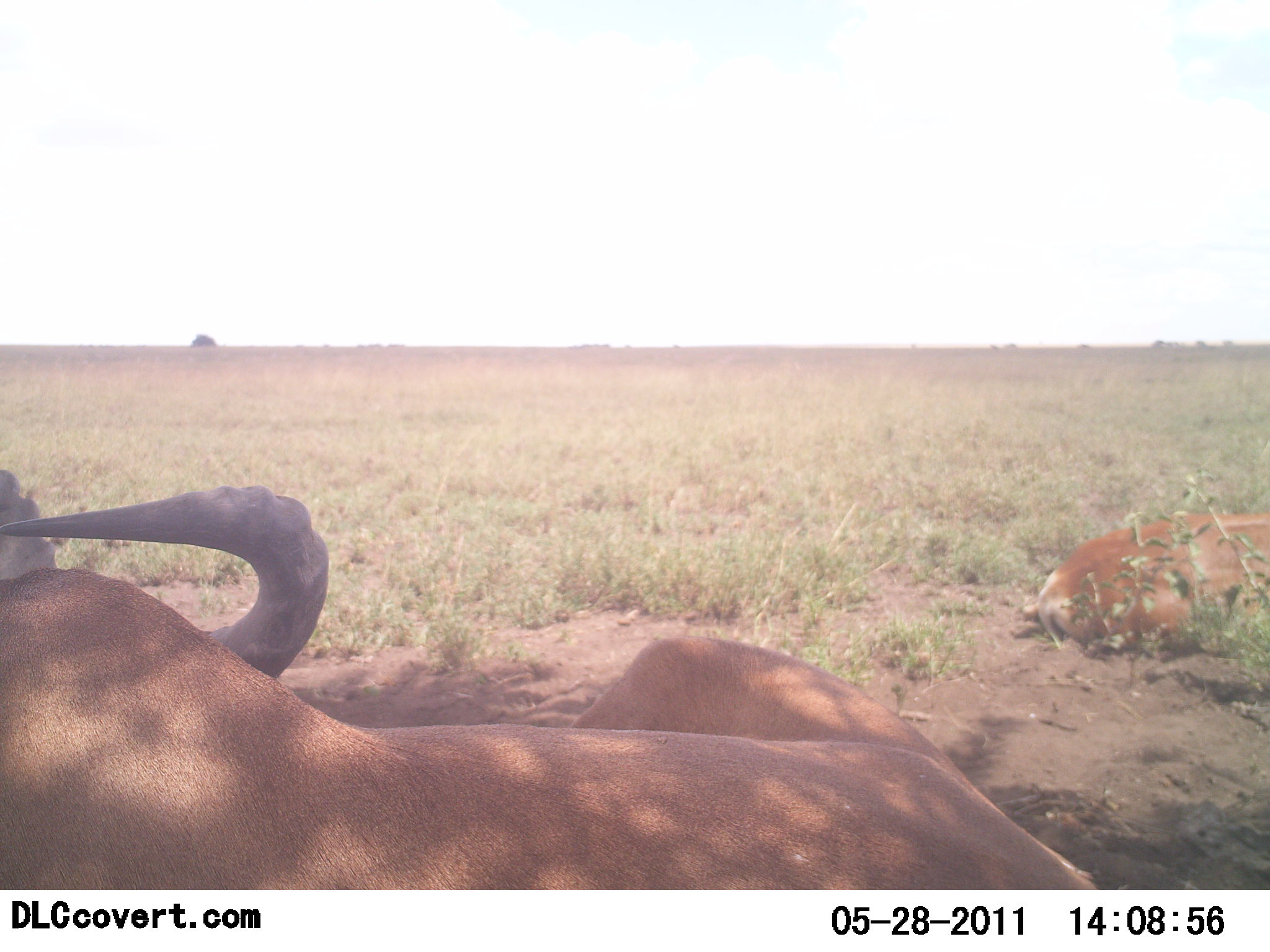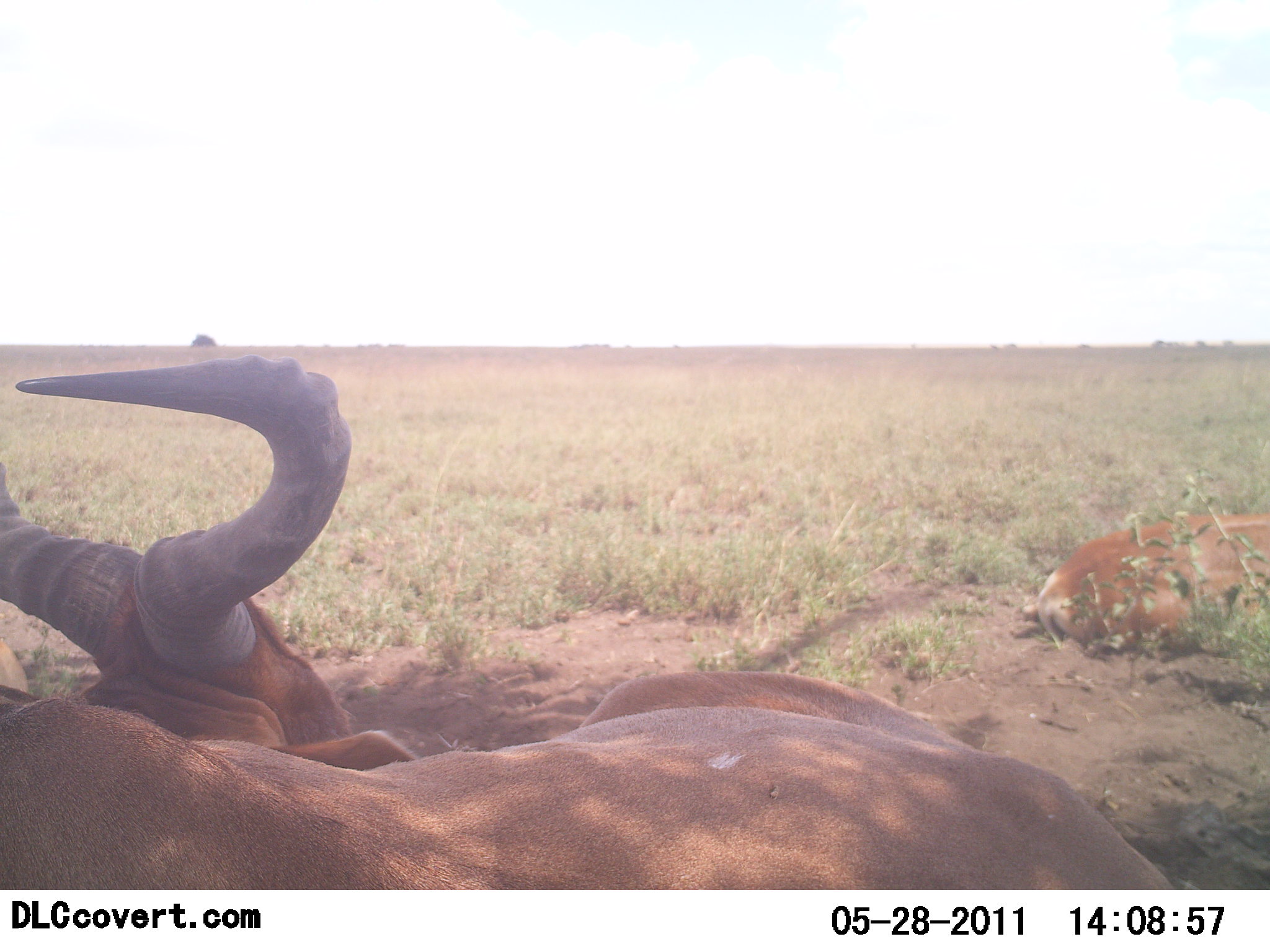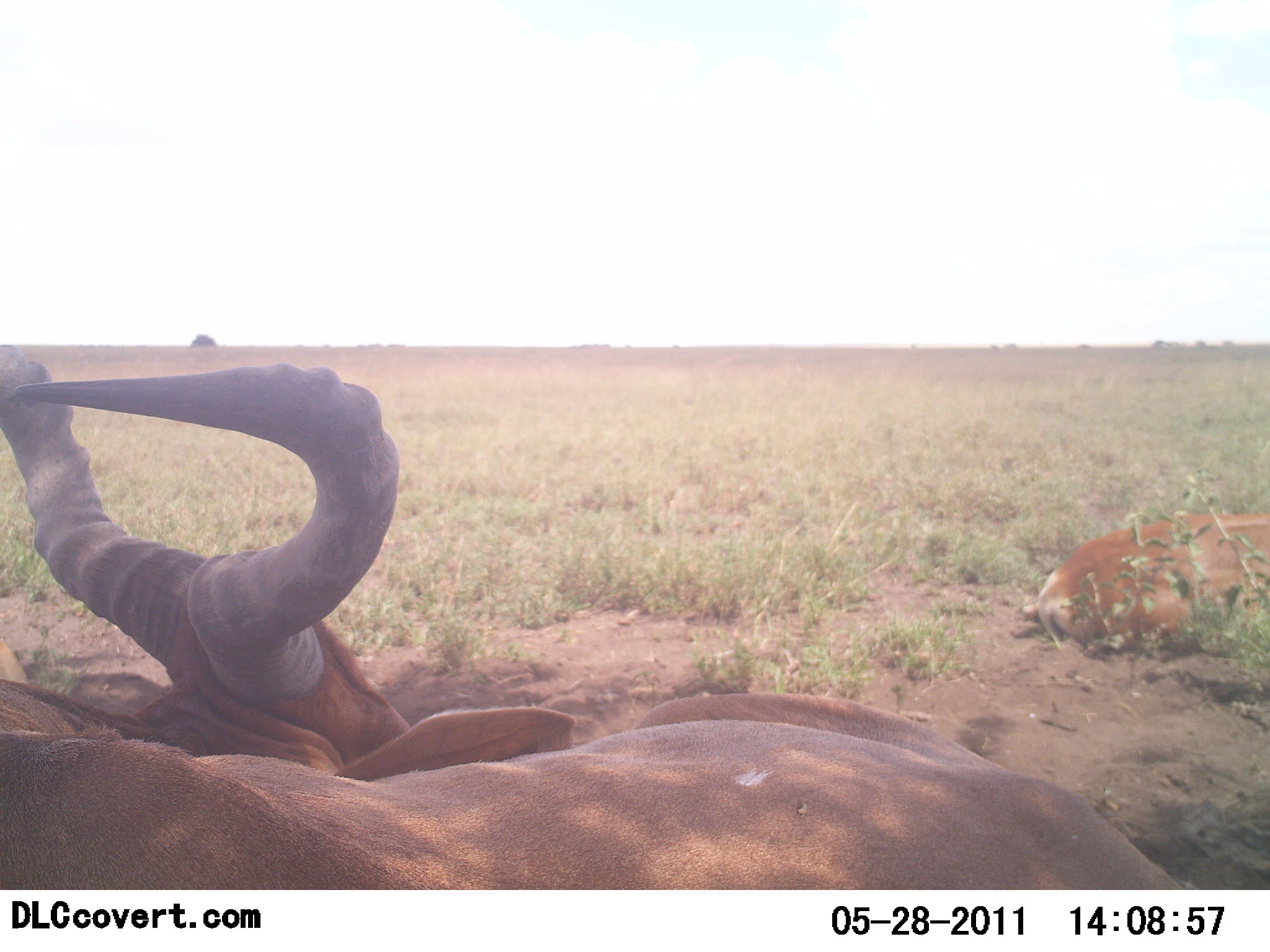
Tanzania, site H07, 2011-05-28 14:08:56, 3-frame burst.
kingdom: Animalia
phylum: Chordata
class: Mammalia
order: Artiodactyla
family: Bovidae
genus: Alcelaphus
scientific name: Alcelaphus buselaphus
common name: hartebeest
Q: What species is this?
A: Hartebeest (Alcelaphus buselaphus).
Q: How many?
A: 3.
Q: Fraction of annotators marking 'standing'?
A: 17%.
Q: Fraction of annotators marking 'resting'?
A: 75%.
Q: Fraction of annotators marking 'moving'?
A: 17%.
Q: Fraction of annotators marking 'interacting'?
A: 25%.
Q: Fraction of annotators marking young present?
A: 0%.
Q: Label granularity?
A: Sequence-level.